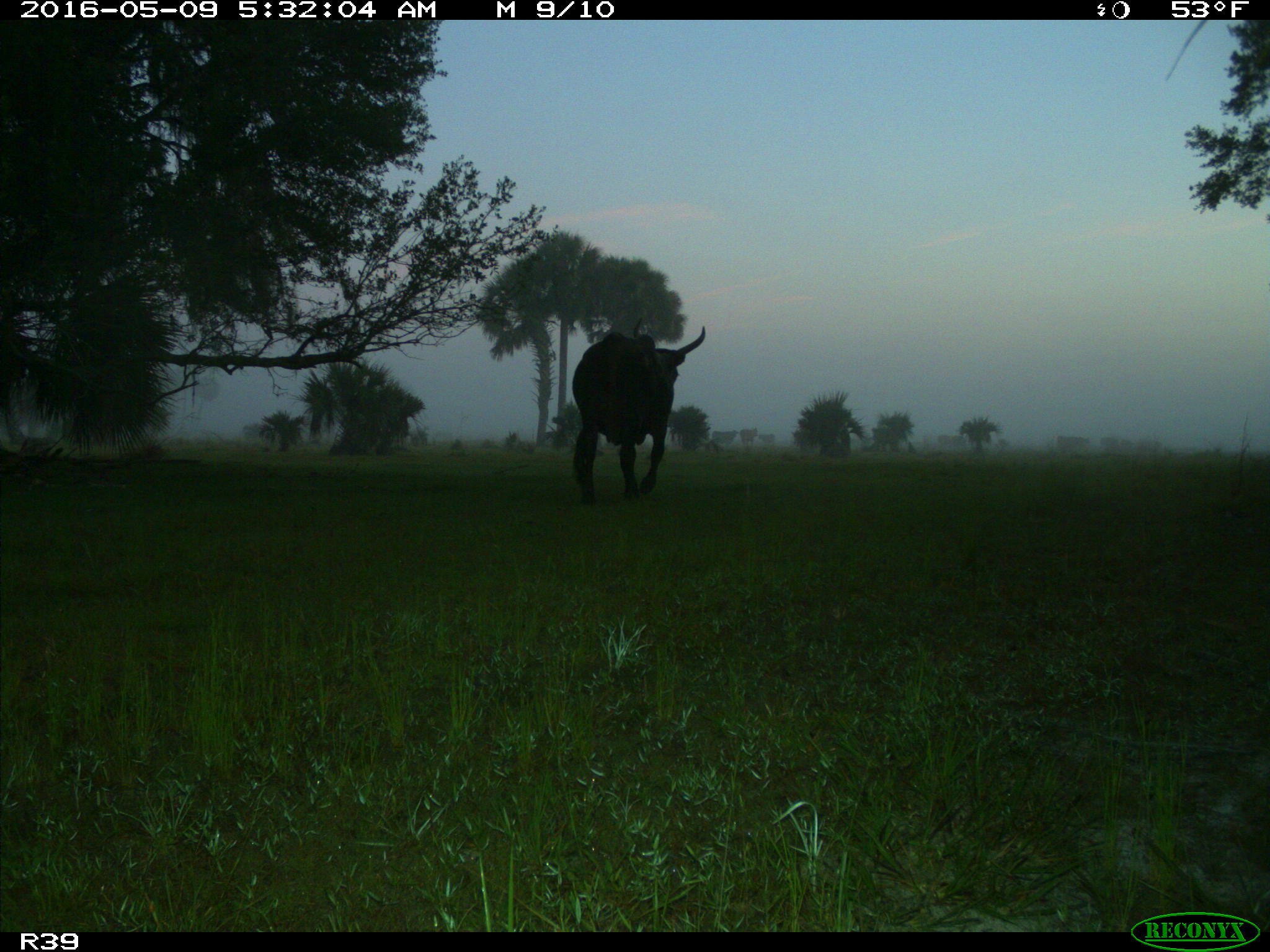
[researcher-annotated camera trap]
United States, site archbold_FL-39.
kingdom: Animalia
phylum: Chordata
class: Mammalia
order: Artiodactyla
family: Bovidae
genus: Bos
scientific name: Bos taurus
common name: domestic cow